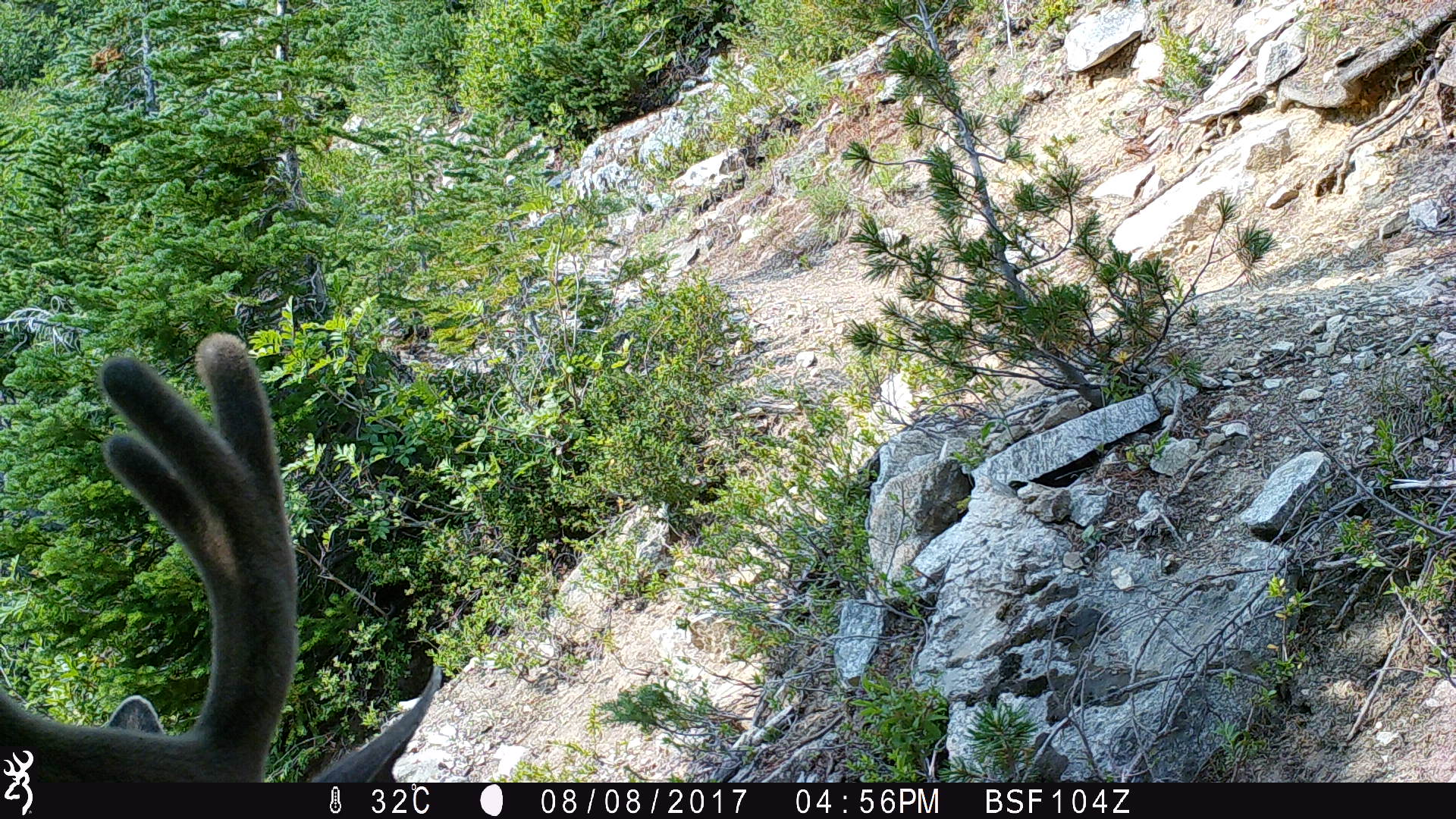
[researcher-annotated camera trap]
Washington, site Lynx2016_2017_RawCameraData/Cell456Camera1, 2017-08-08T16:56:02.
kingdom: Animalia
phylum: Chordata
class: Mammalia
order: Artiodactyla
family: Cervidae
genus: Odocoileus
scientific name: Odocoileus hemionus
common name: mule deer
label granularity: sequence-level